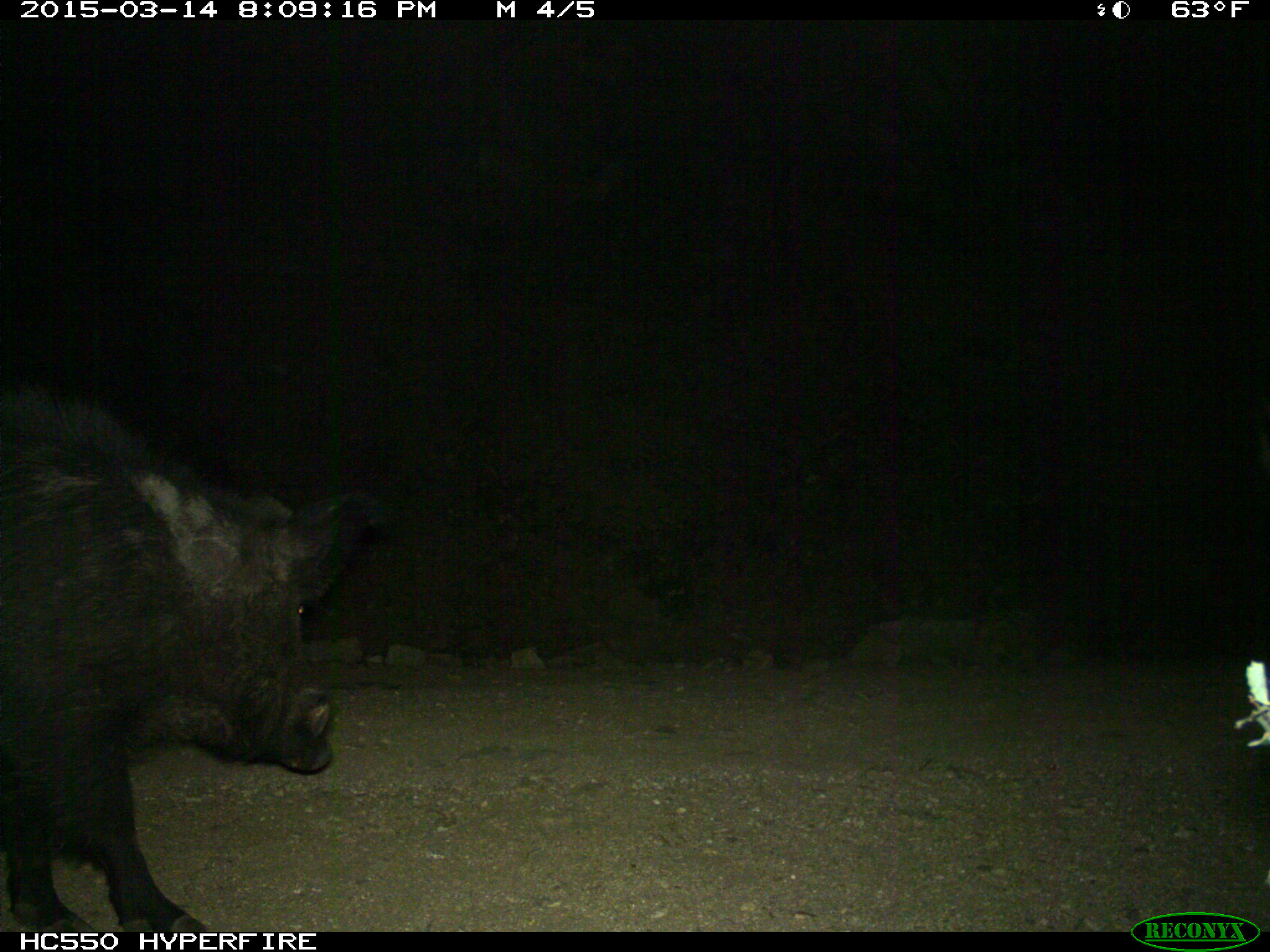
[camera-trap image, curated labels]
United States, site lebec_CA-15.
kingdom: Animalia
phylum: Chordata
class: Mammalia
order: Artiodactyla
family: Suidae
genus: Sus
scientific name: Sus scrofa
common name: wild boar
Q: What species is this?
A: Sus scrofa (wild boar).